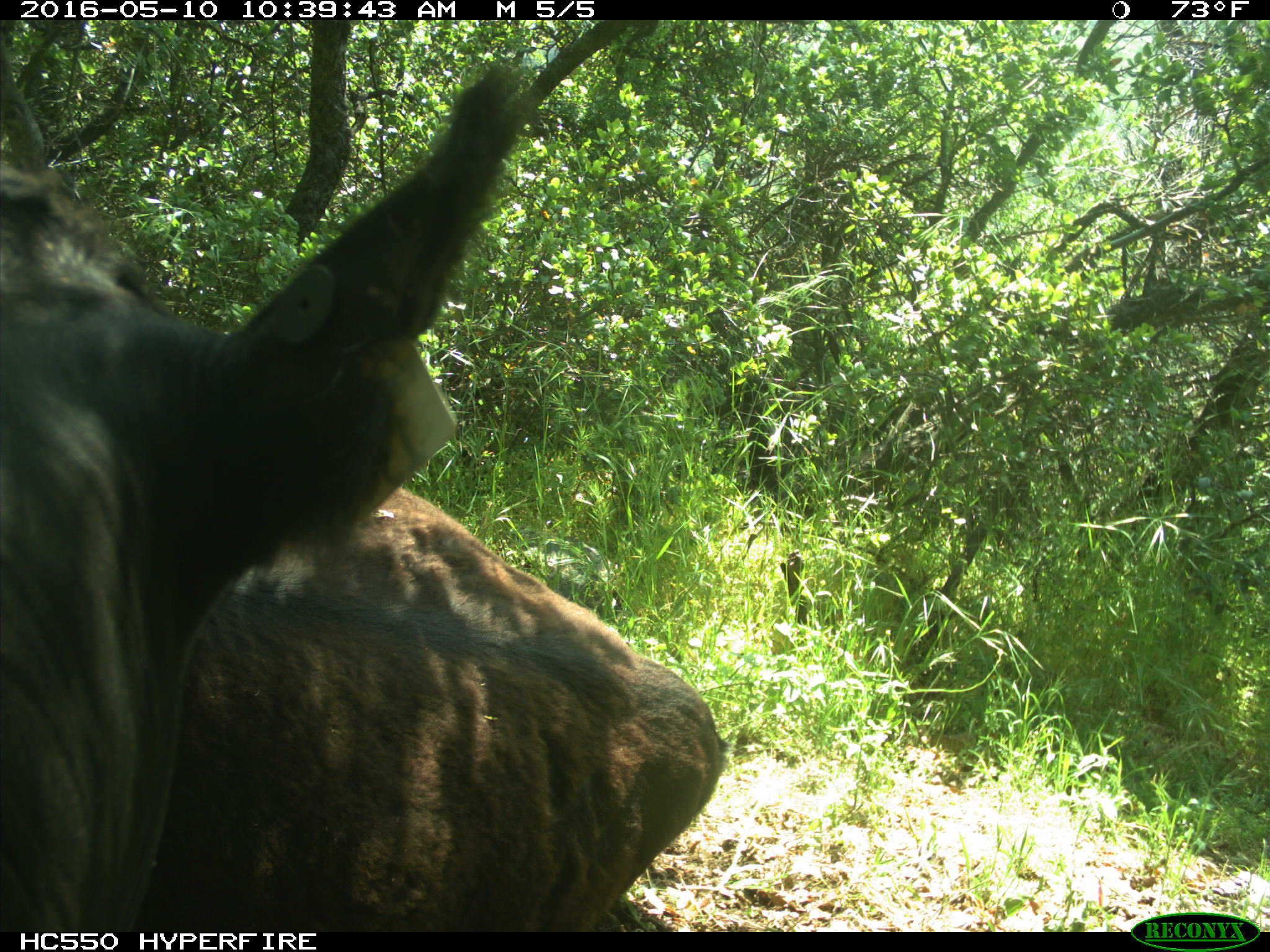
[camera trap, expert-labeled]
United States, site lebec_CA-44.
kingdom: Animalia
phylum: Chordata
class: Mammalia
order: Artiodactyla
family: Bovidae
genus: Bos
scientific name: Bos taurus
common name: domestic cow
Bos taurus (domestic cow).